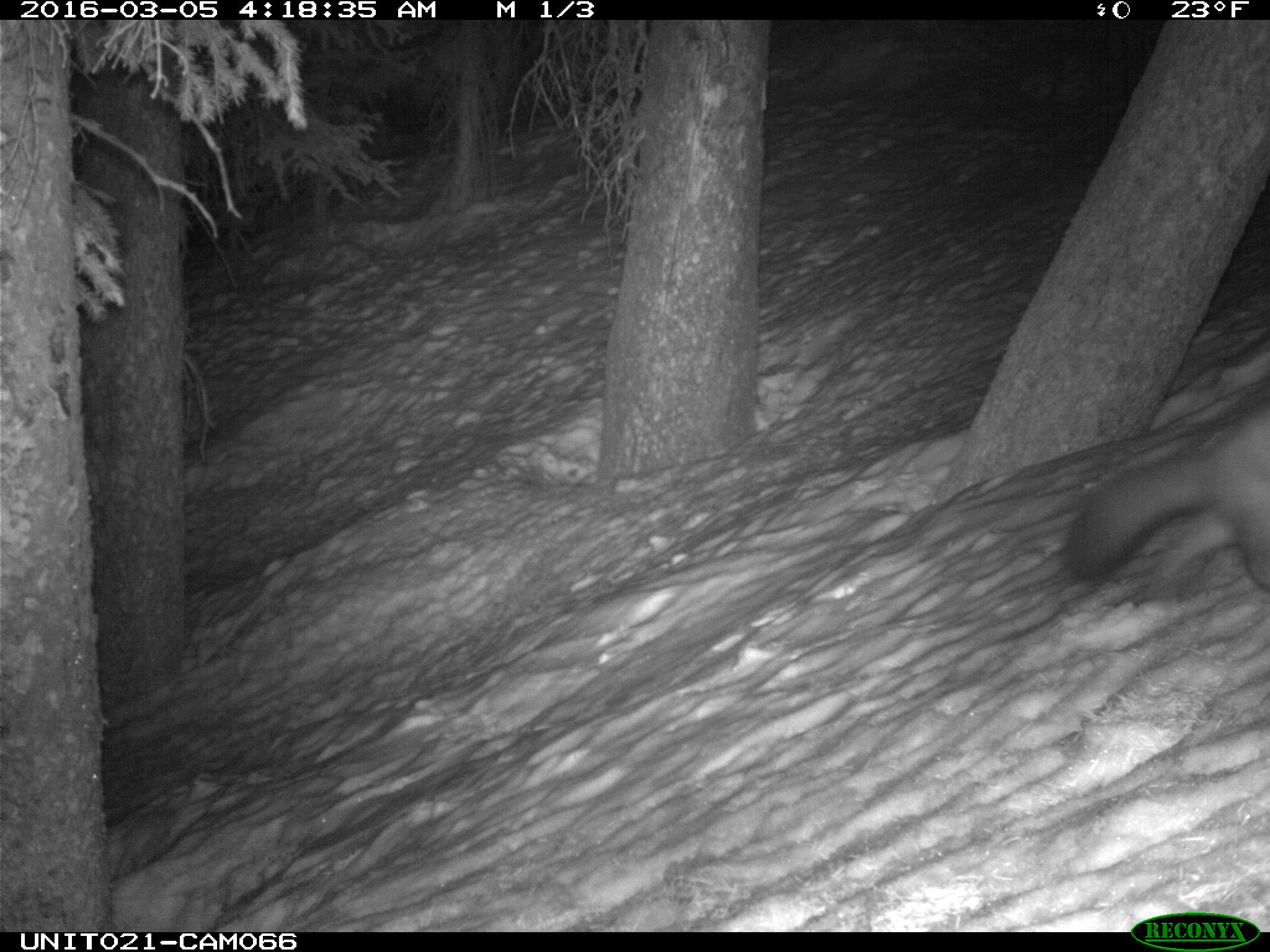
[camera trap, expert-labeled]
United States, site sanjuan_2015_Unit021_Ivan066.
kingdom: Animalia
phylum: Chordata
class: Mammalia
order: Carnivora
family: Mustelidae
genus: Martes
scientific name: Martes americana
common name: american marten